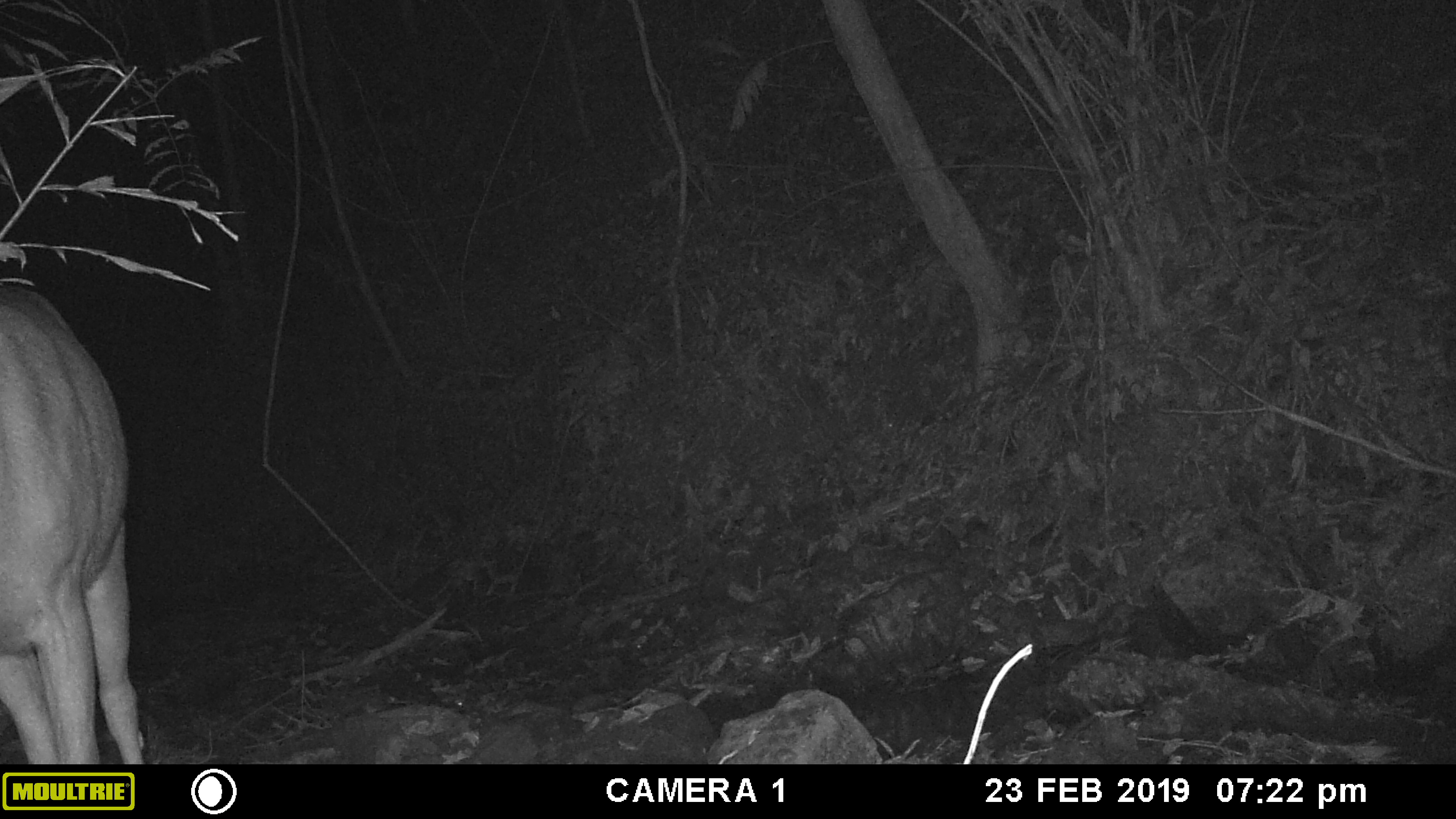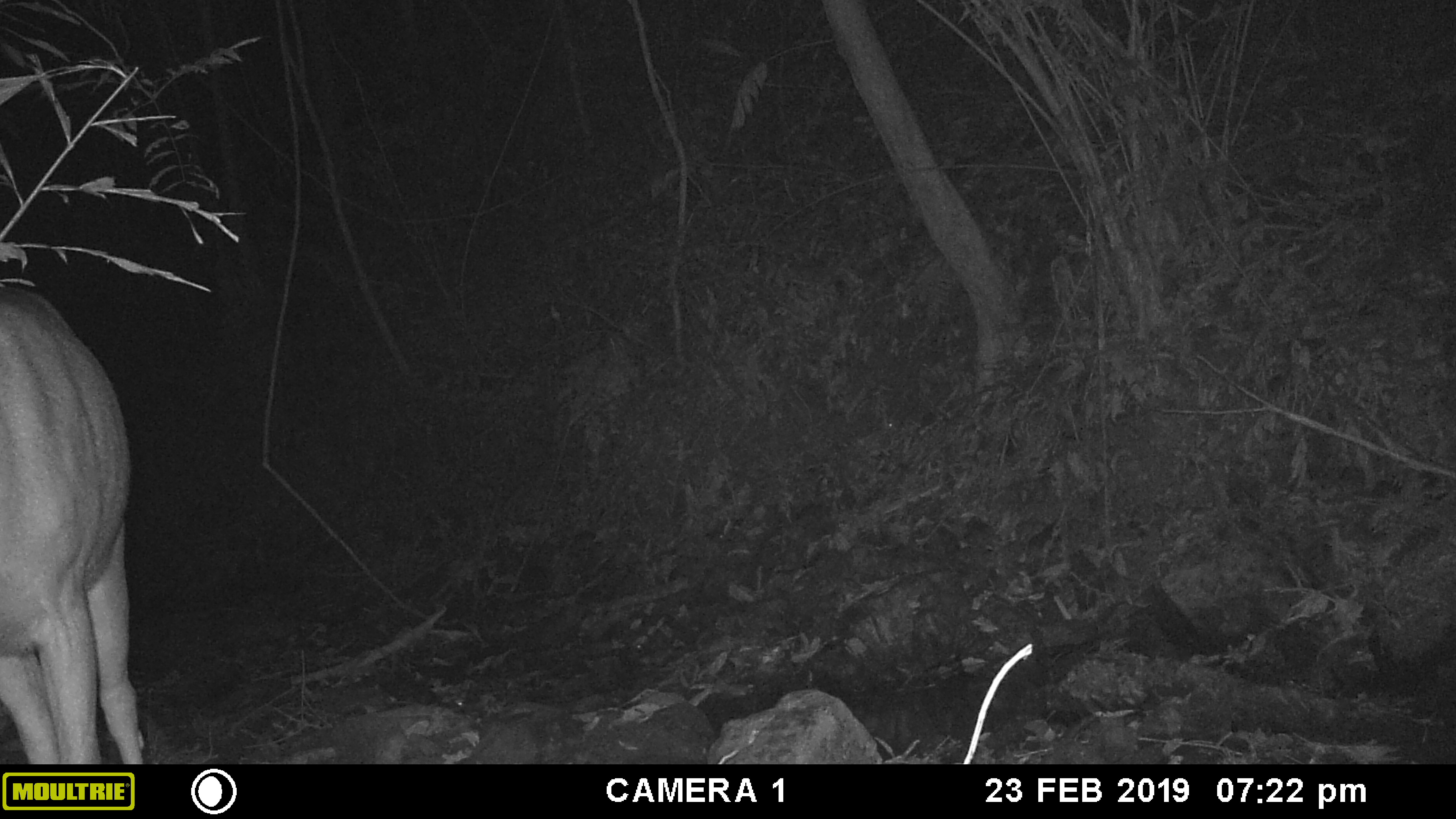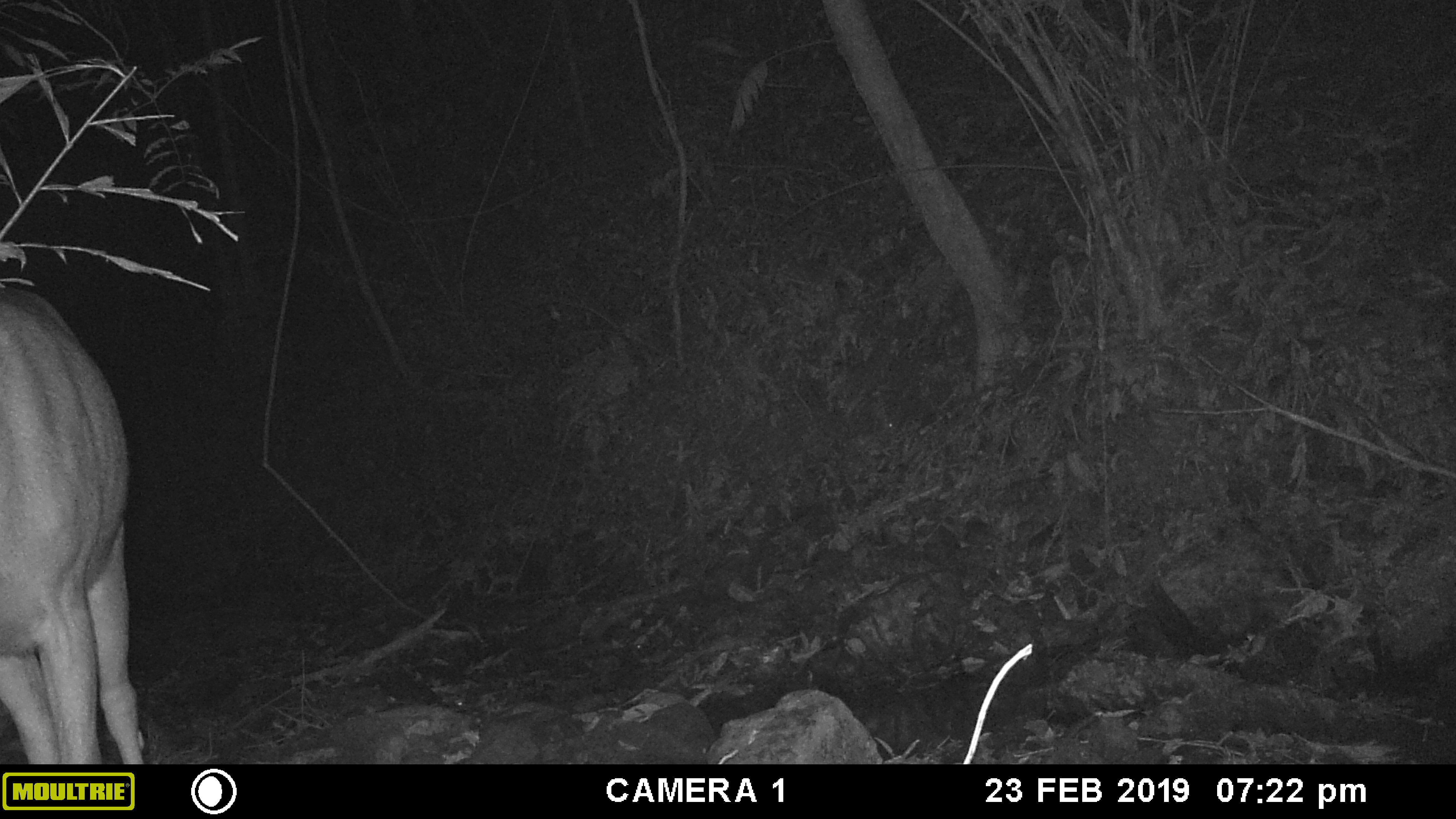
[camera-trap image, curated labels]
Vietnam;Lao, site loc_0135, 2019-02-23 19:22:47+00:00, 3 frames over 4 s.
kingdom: Animalia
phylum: Chordata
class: Mammalia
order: Artiodactyla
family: Cervidae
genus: Rusa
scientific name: Rusa unicolor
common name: sambar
Sambar (Rusa unicolor). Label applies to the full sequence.